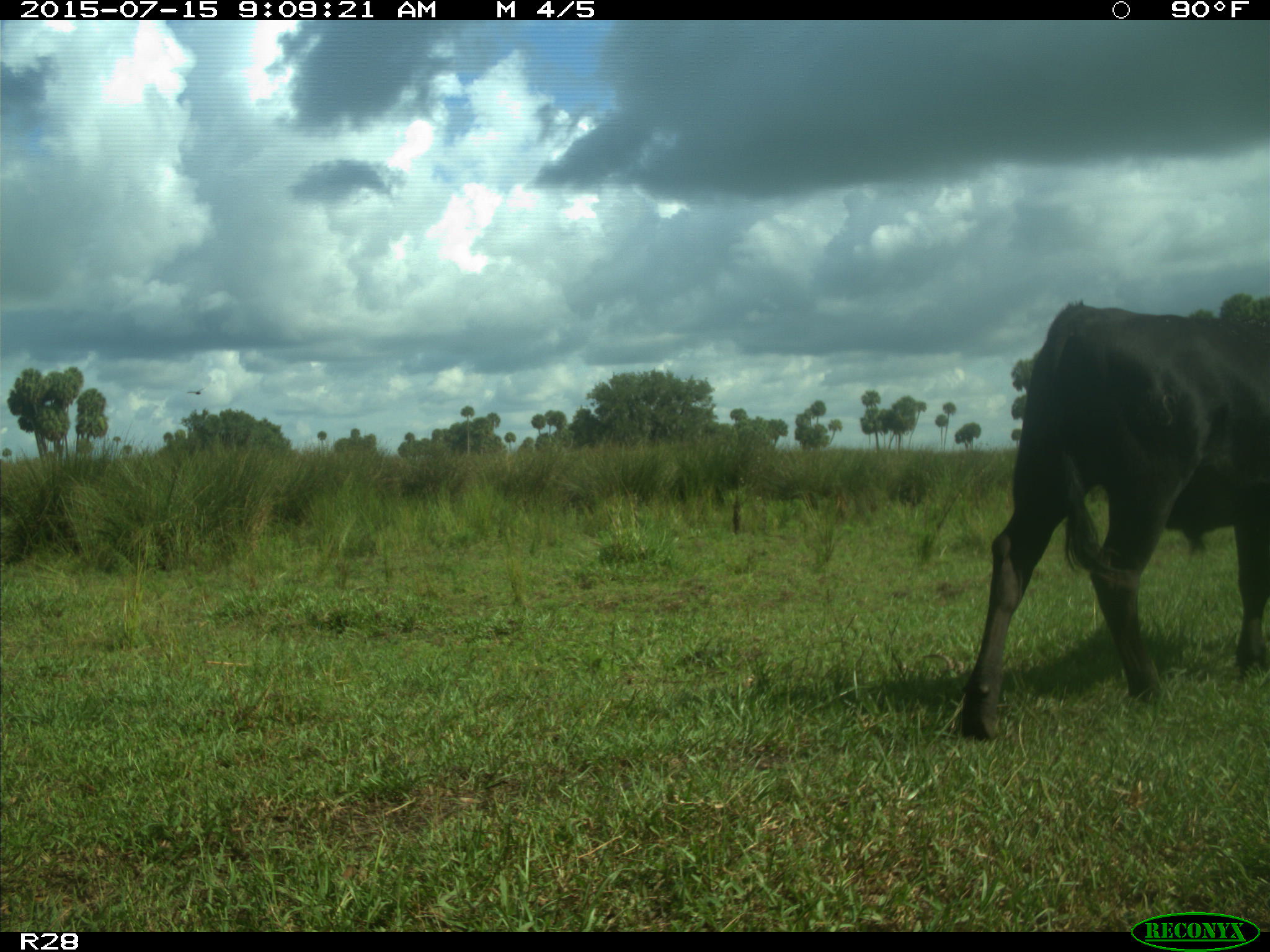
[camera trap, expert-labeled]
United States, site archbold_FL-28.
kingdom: Animalia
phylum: Chordata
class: Mammalia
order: Artiodactyla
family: Bovidae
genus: Bos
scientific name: Bos taurus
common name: domestic cow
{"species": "Bos taurus (domestic cow)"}